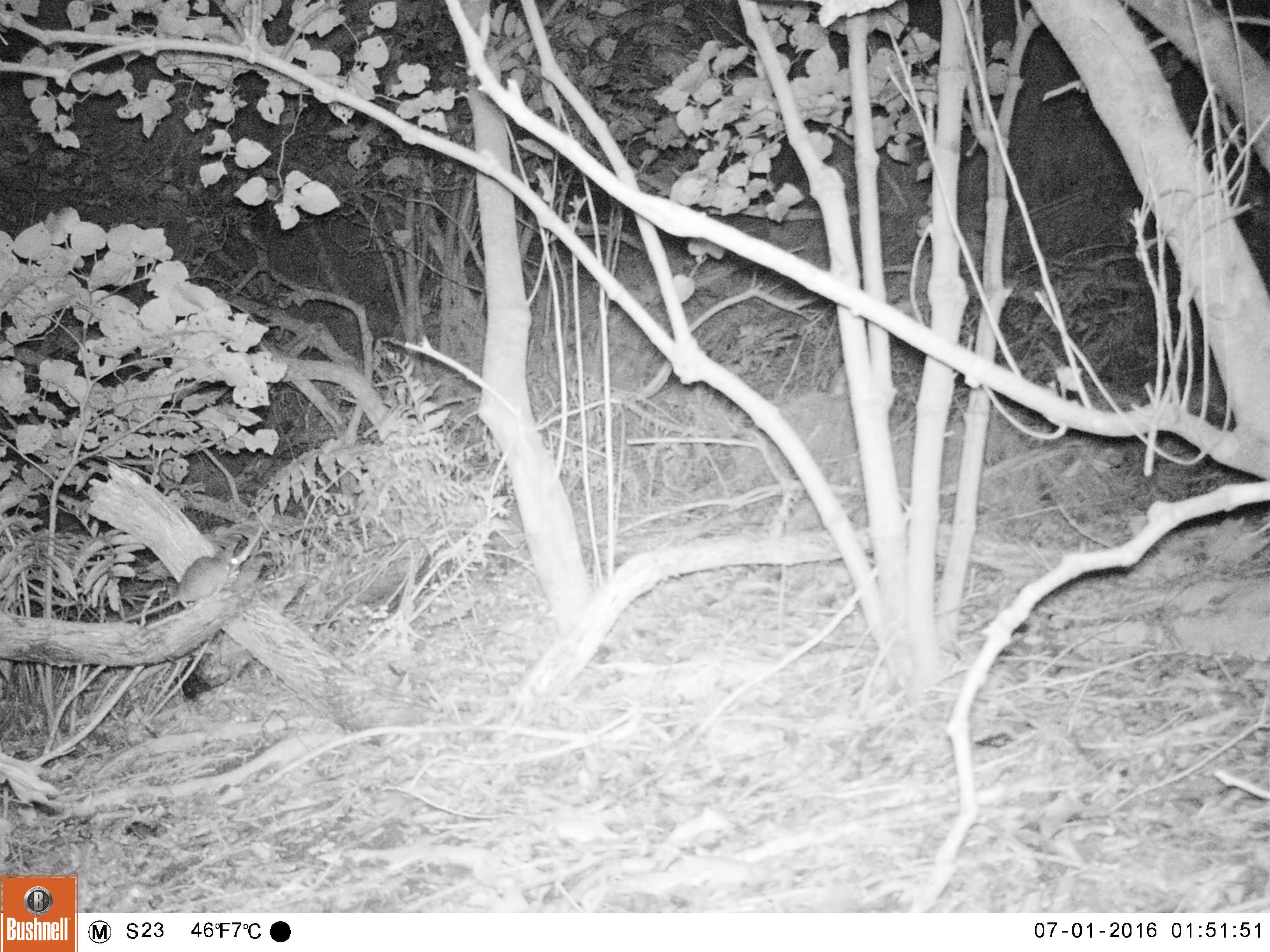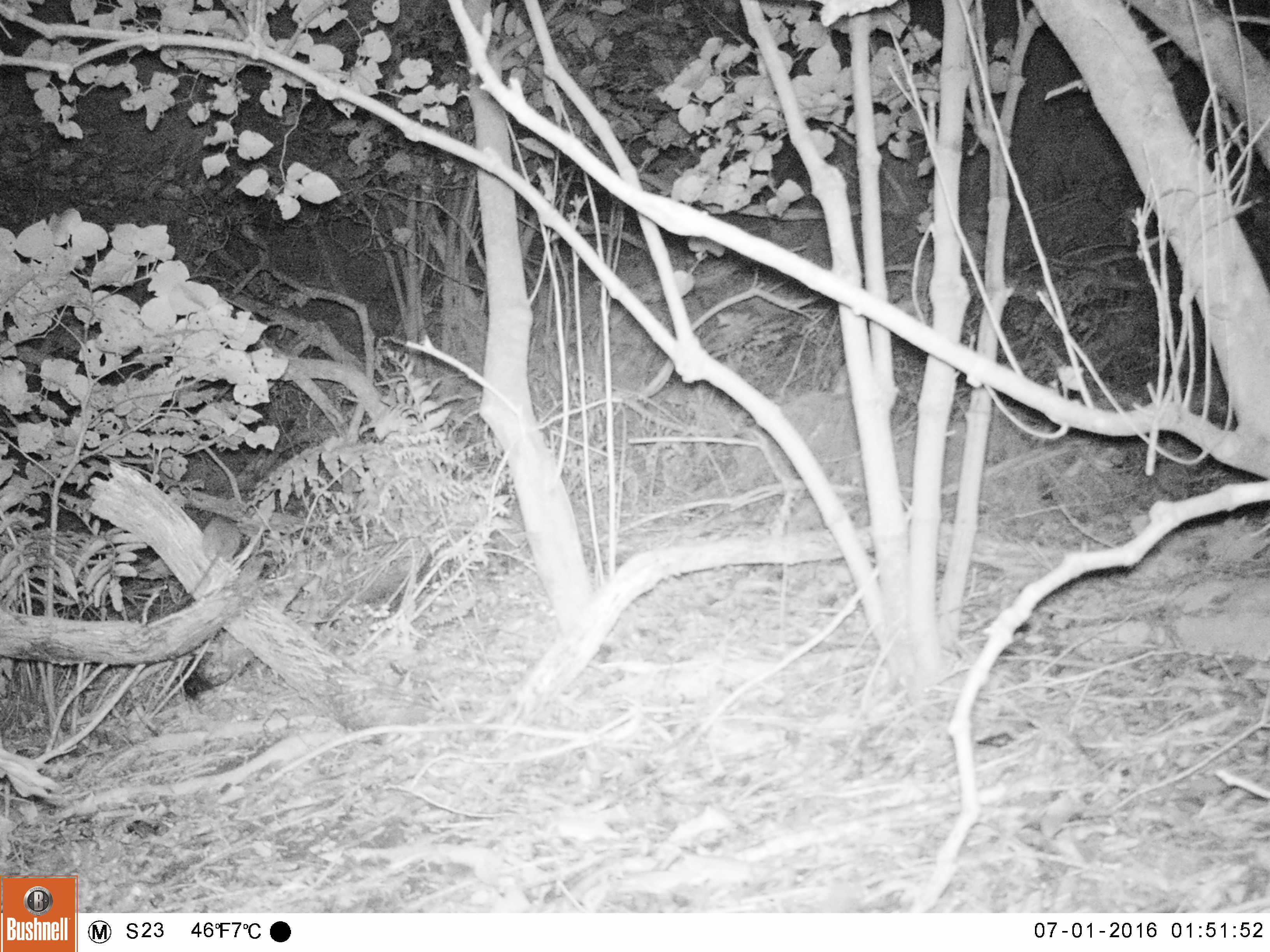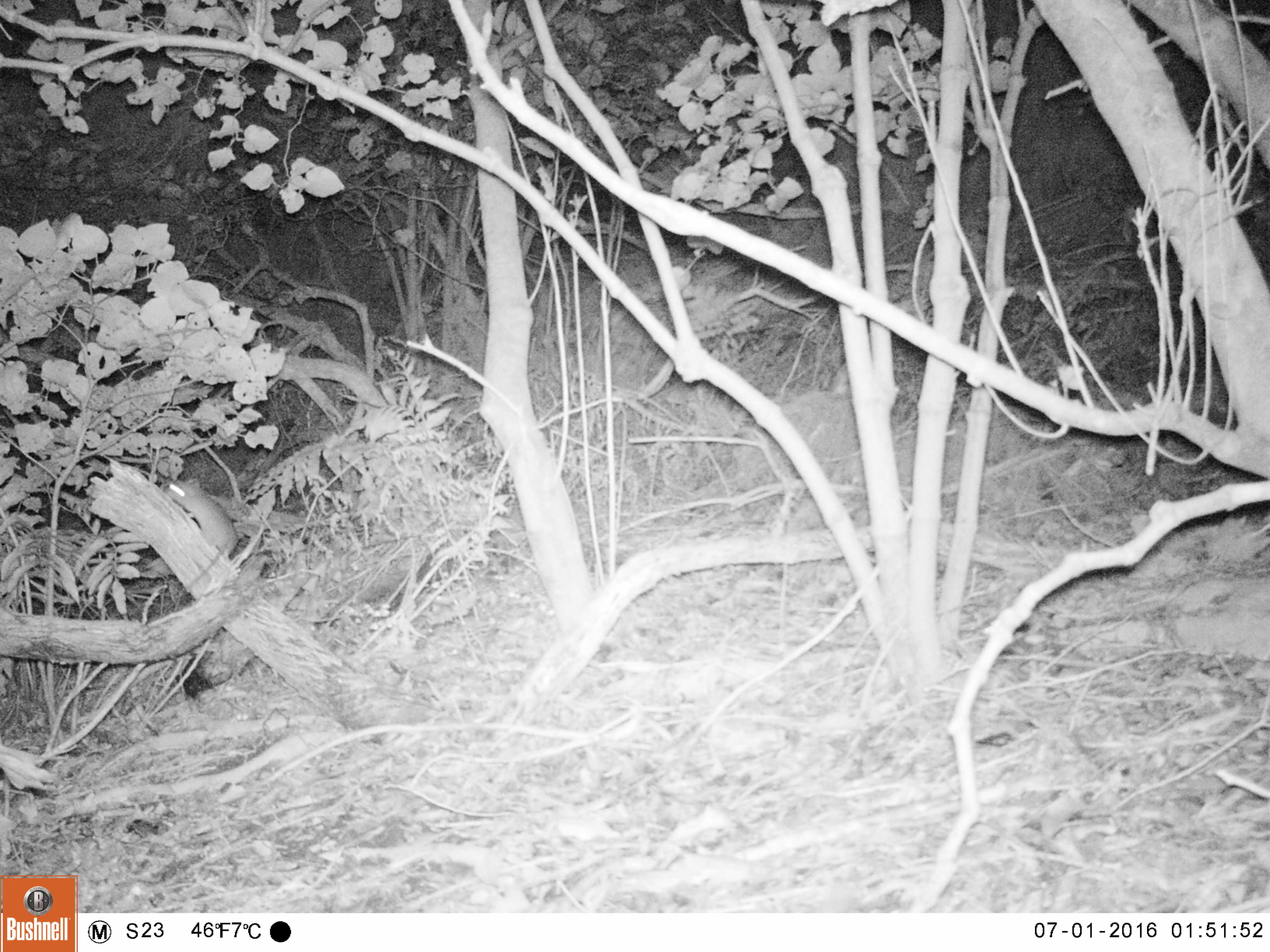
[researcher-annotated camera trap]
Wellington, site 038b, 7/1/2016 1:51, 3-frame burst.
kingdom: Animalia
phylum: Chordata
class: Mammalia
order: Rodentia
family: Muridae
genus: Rattus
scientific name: Rattus rattus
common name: ship rat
Ship rat (Rattus rattus).